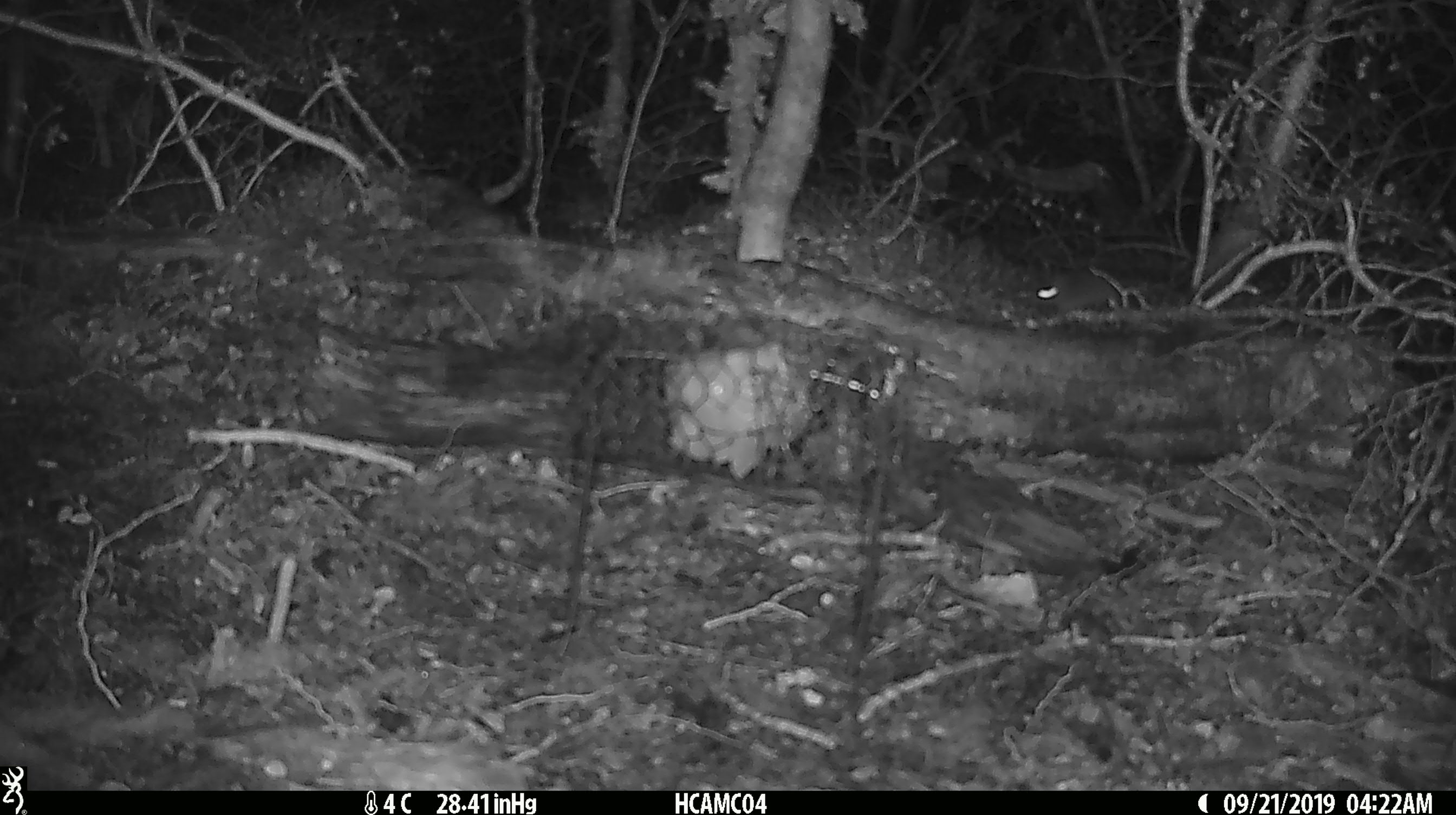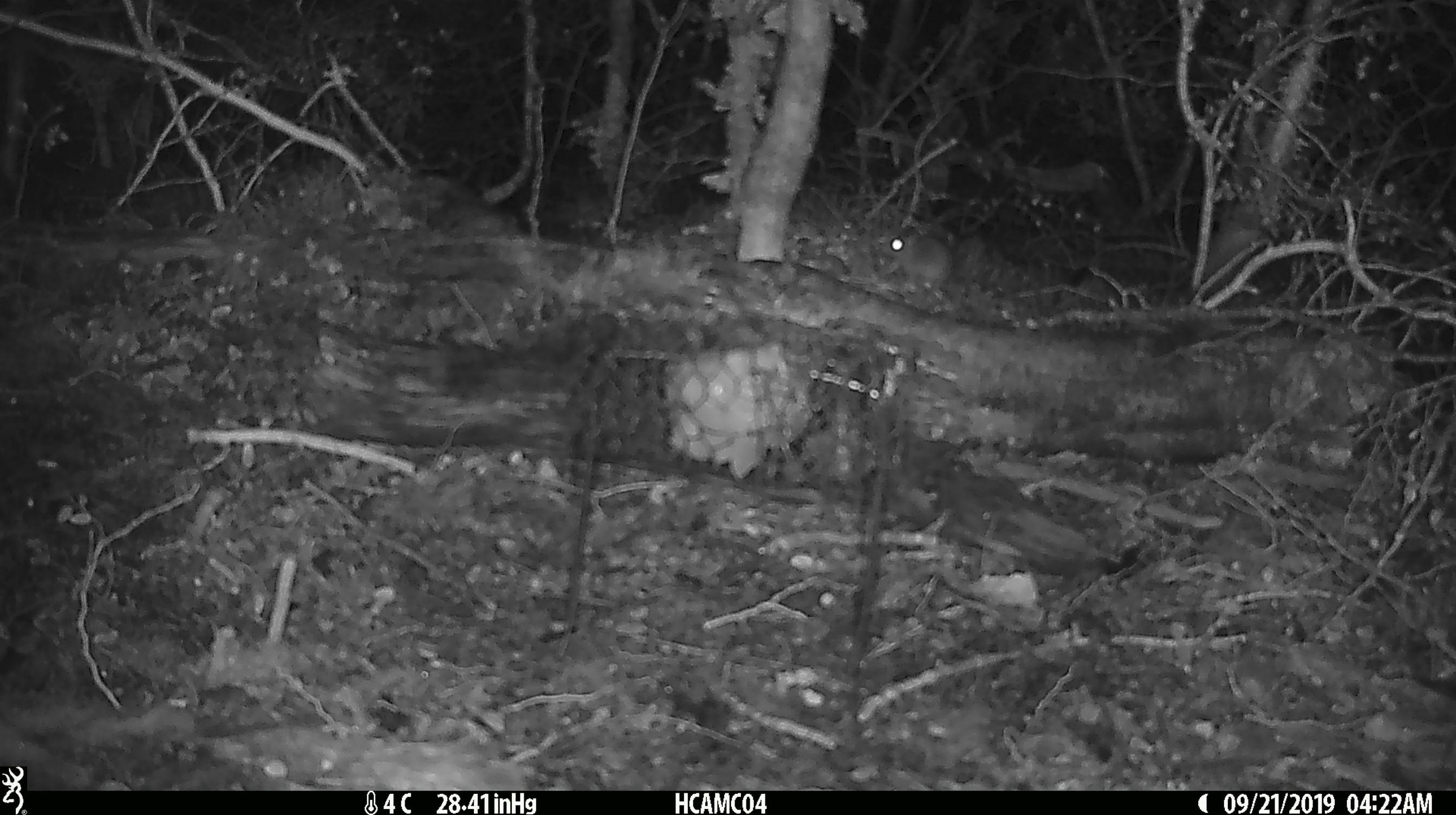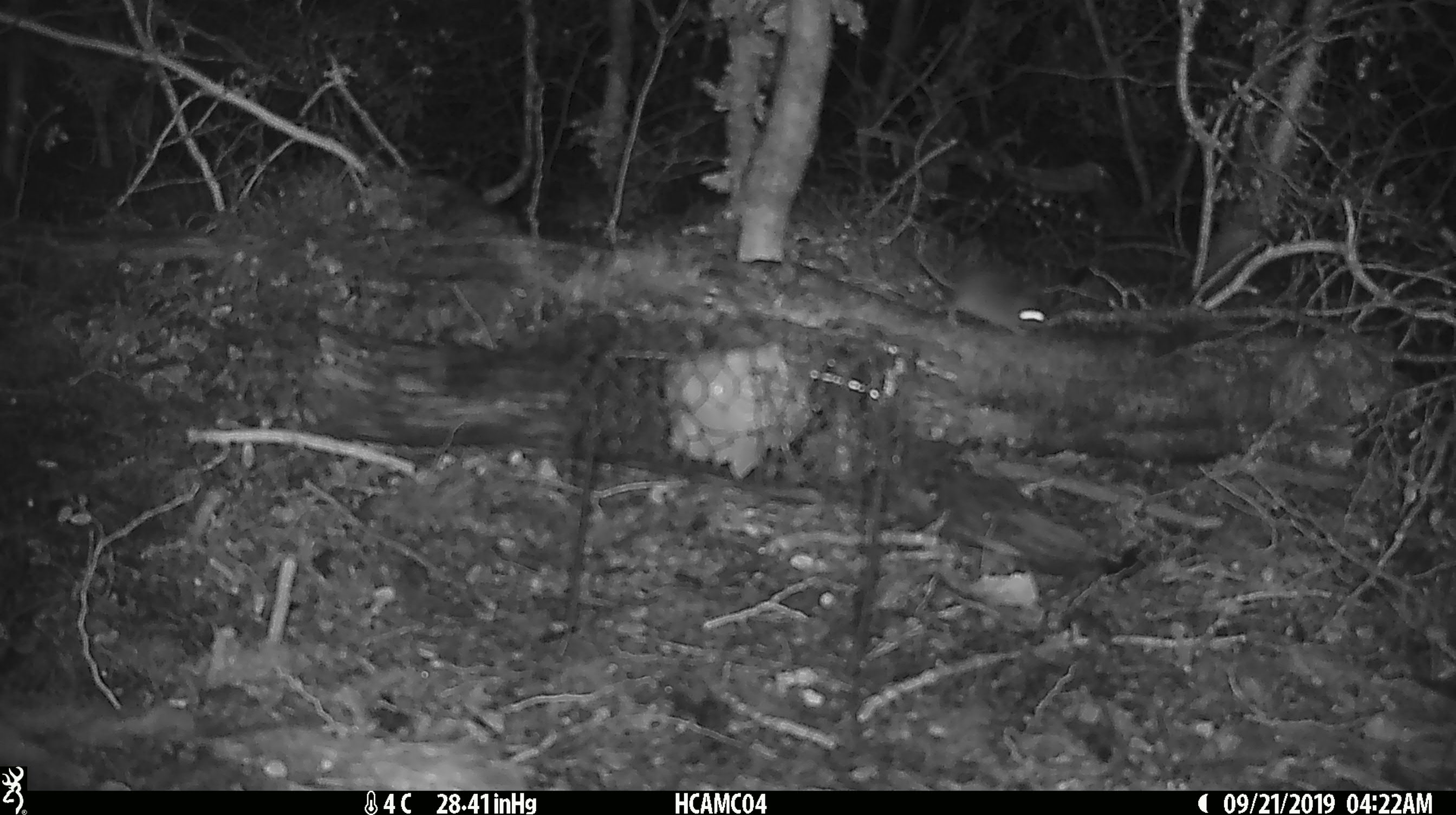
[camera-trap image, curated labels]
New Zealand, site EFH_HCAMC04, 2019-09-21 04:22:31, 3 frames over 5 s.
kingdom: Animalia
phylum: Chordata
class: Mammalia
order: Rodentia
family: Muridae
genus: Mus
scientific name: Mus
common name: mouse